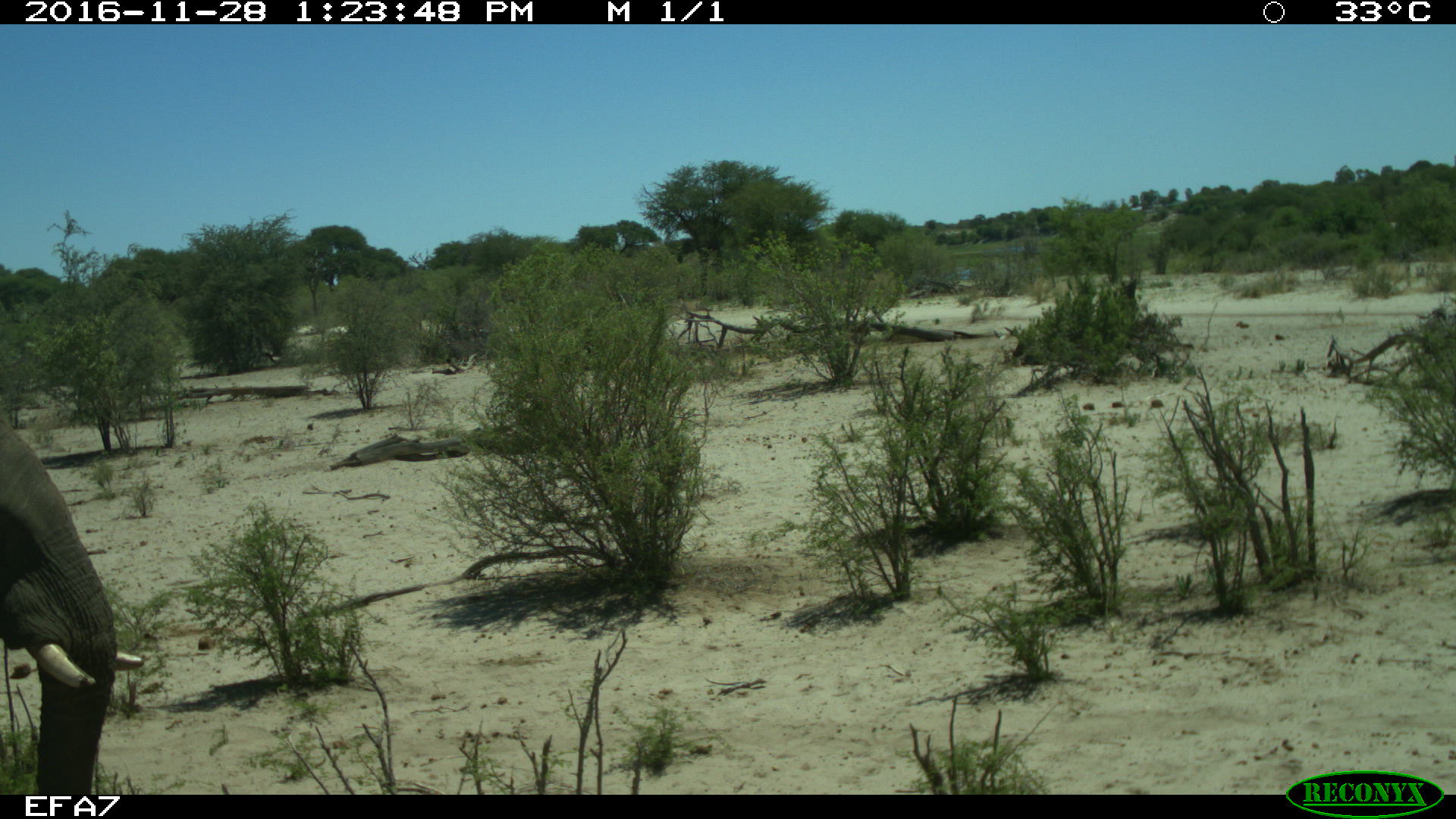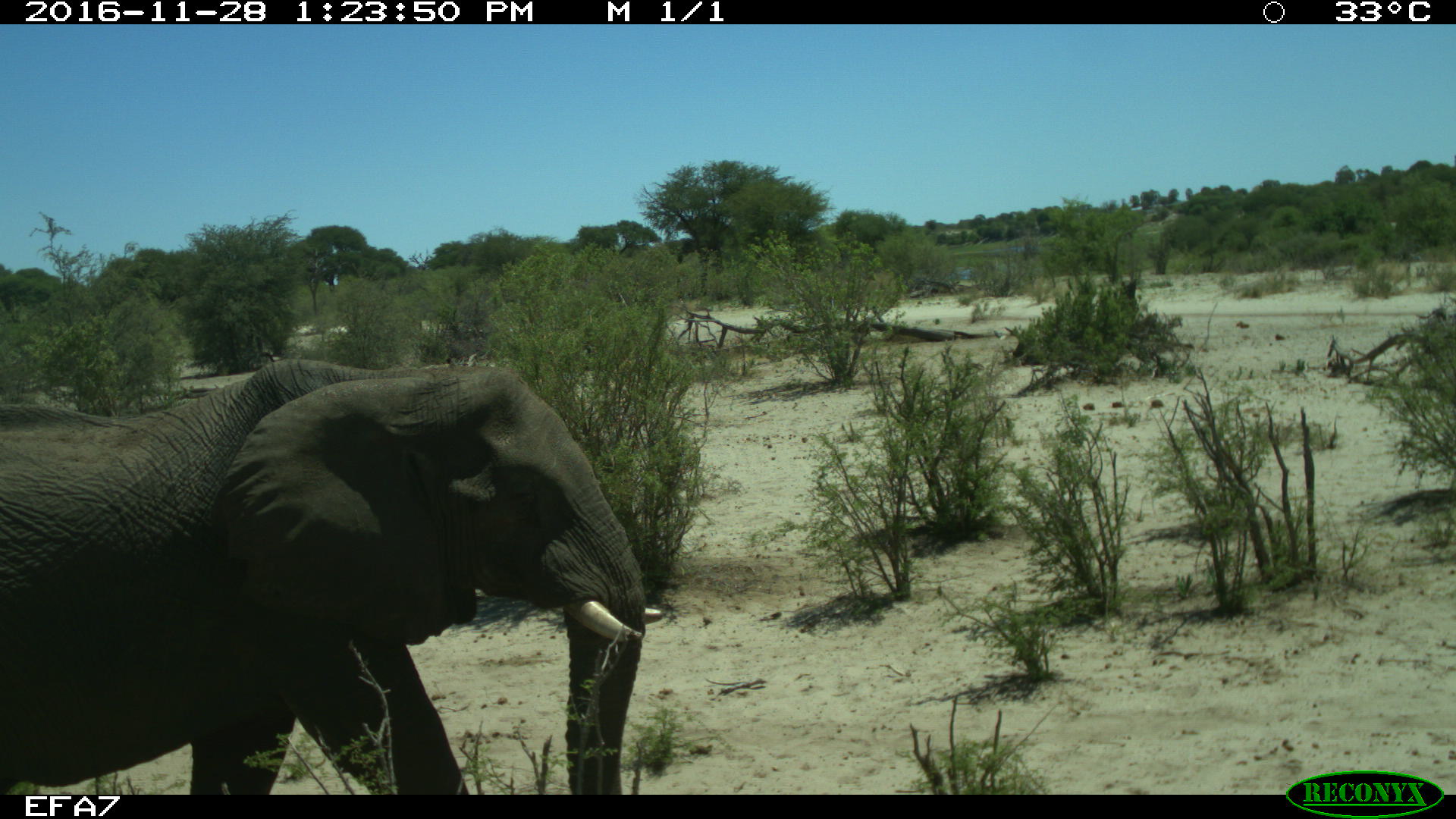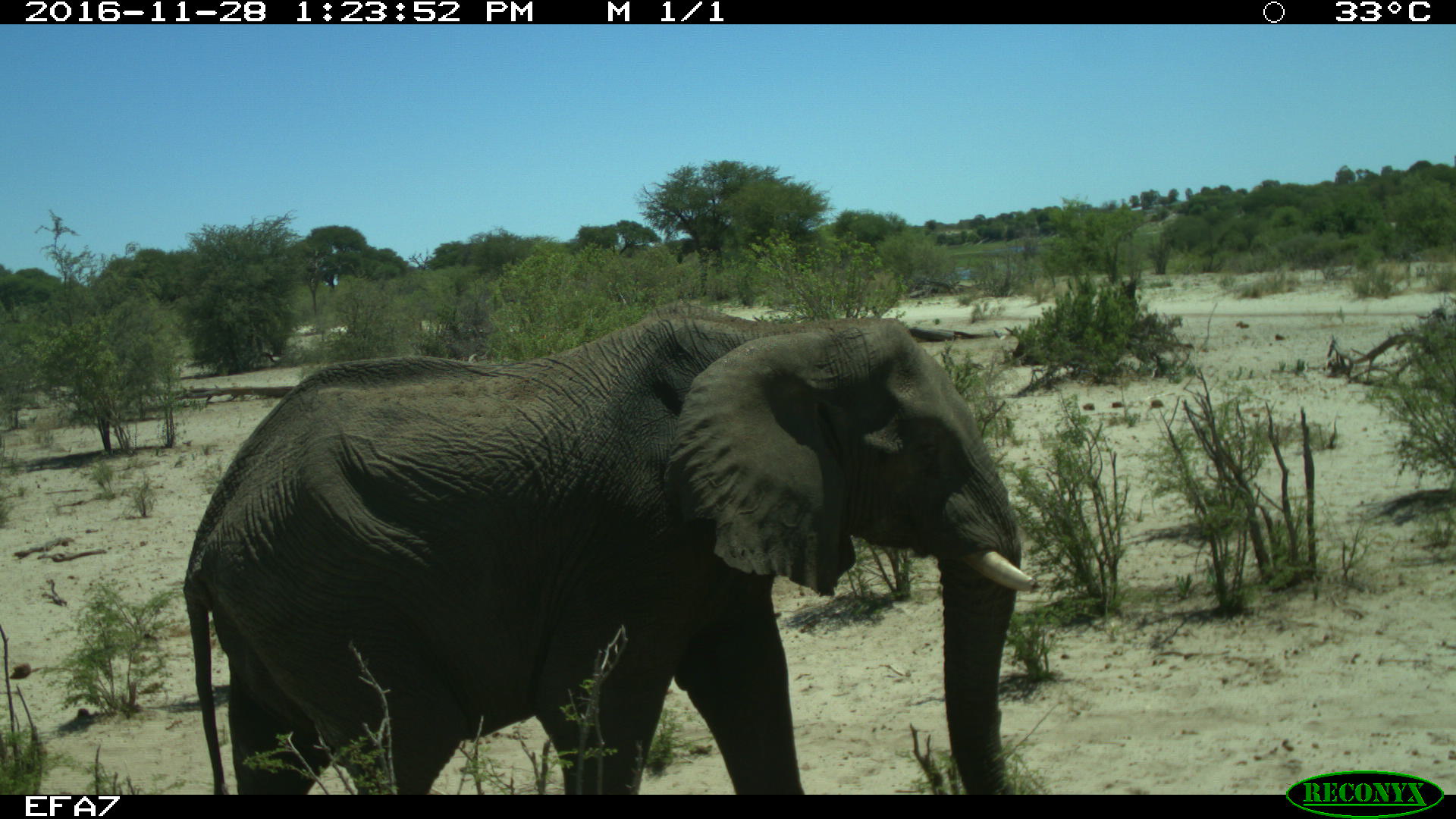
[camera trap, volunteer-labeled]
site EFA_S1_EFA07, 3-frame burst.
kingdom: Animalia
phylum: Chordata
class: Mammalia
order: Proboscidea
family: Elephantidae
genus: Loxodonta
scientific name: Loxodonta africana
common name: african bush elephant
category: elephant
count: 1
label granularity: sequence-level